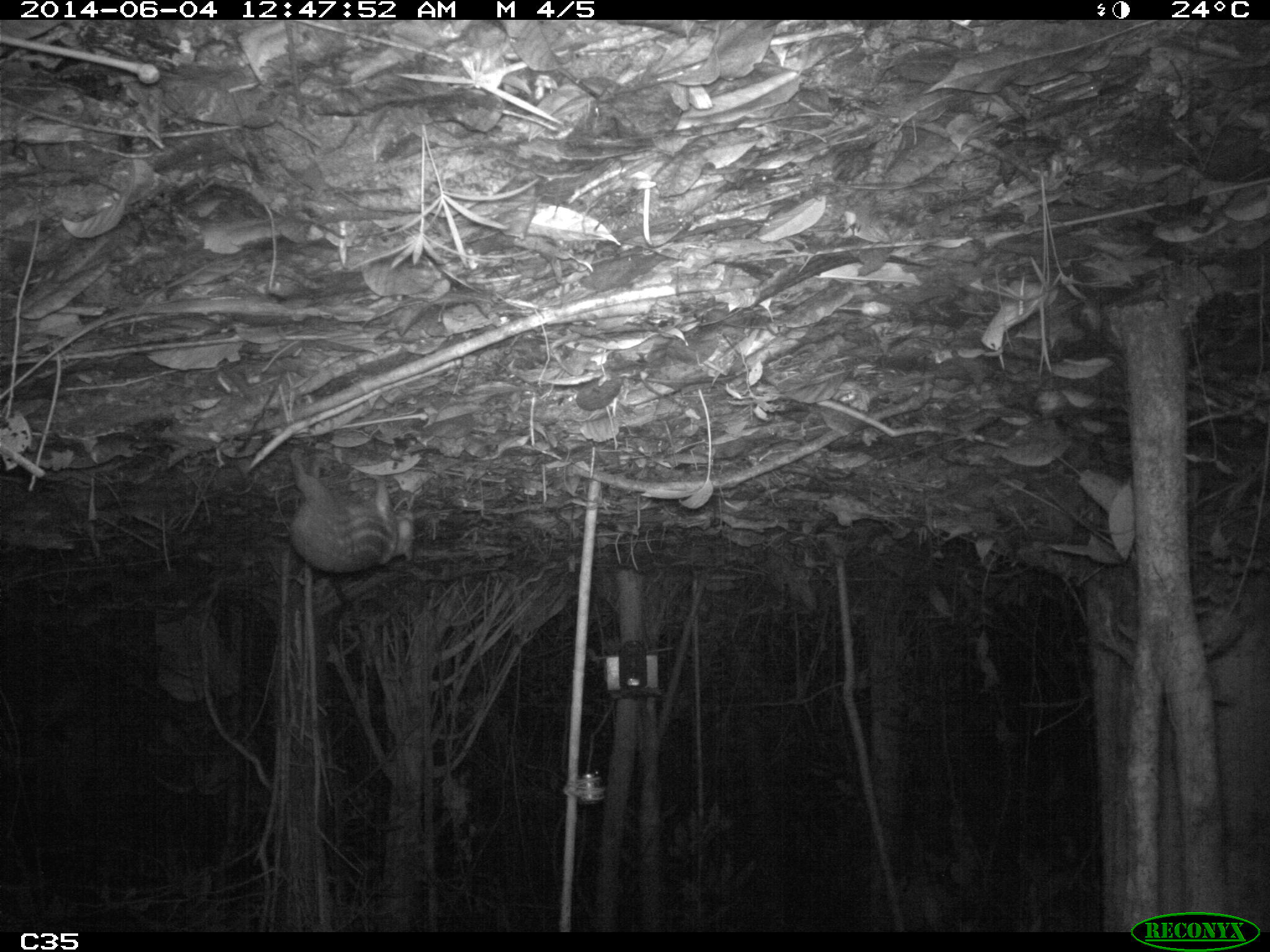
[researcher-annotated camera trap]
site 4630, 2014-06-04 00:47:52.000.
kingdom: Animalia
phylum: Chordata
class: Mammalia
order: Rodentia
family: Cuniculidae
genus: Cuniculus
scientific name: Cuniculus paca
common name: spotted paca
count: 1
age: adult